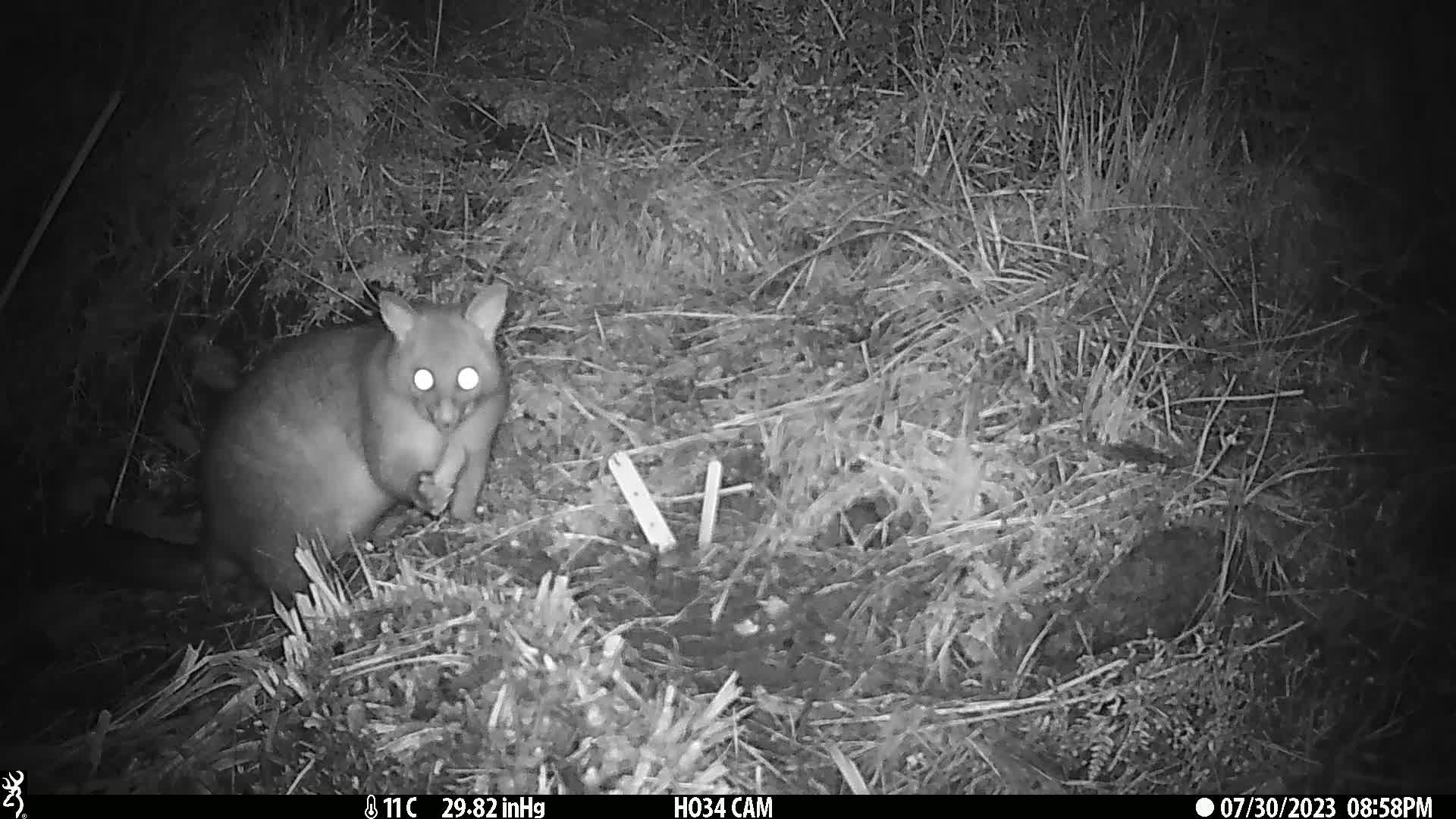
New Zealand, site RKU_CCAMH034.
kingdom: Animalia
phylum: Chordata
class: Mammalia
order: Diprotodontia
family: Phalangeridae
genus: Trichosurus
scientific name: Trichosurus vulpecula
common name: common brushtail possum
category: possum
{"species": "possum (common brushtail possum) (Trichosurus vulpecula)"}